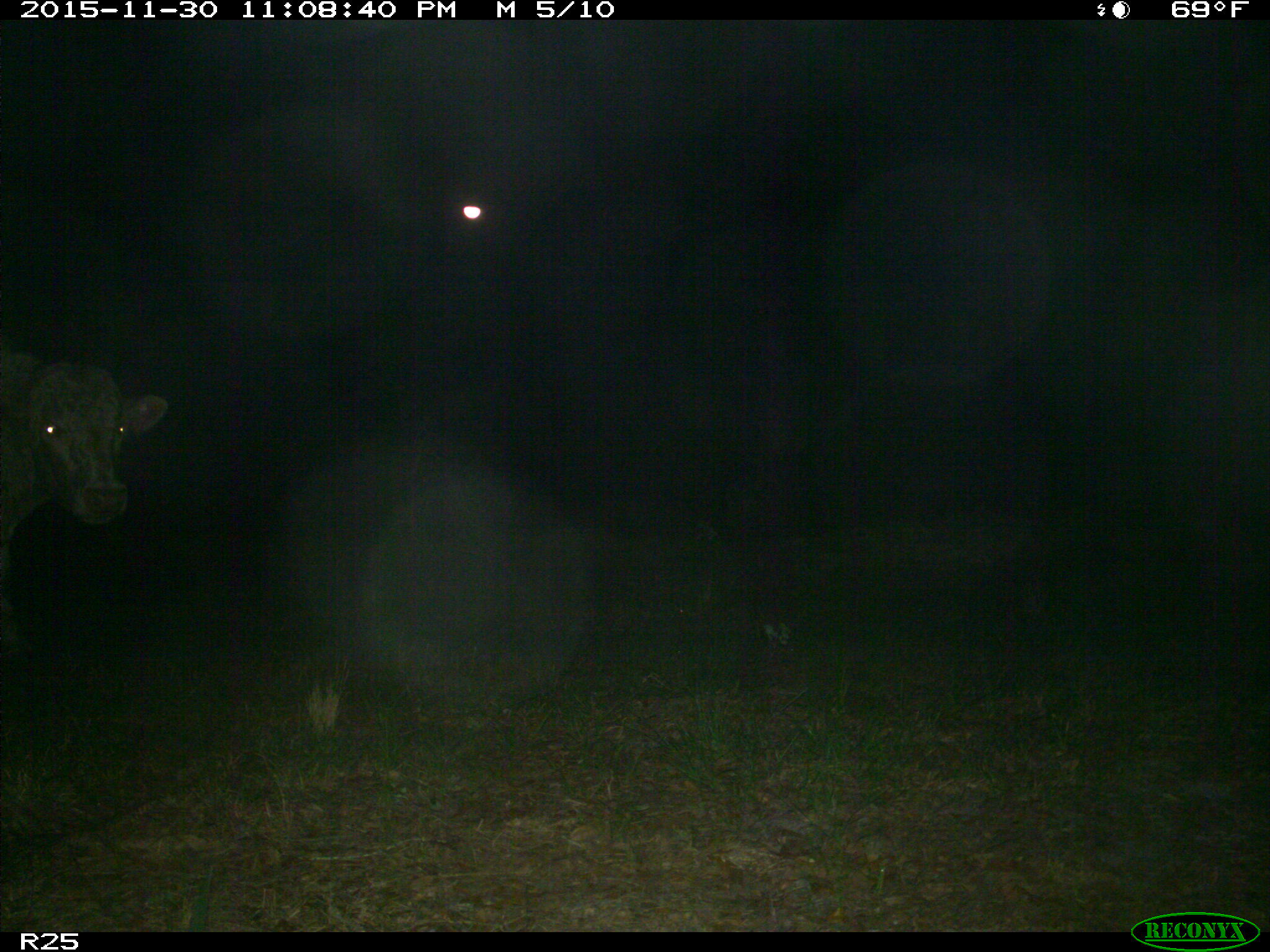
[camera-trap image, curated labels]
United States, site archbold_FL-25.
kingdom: Animalia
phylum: Chordata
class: Mammalia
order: Artiodactyla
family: Bovidae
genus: Bos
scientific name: Bos taurus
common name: domestic cow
Bos taurus (domestic cow).